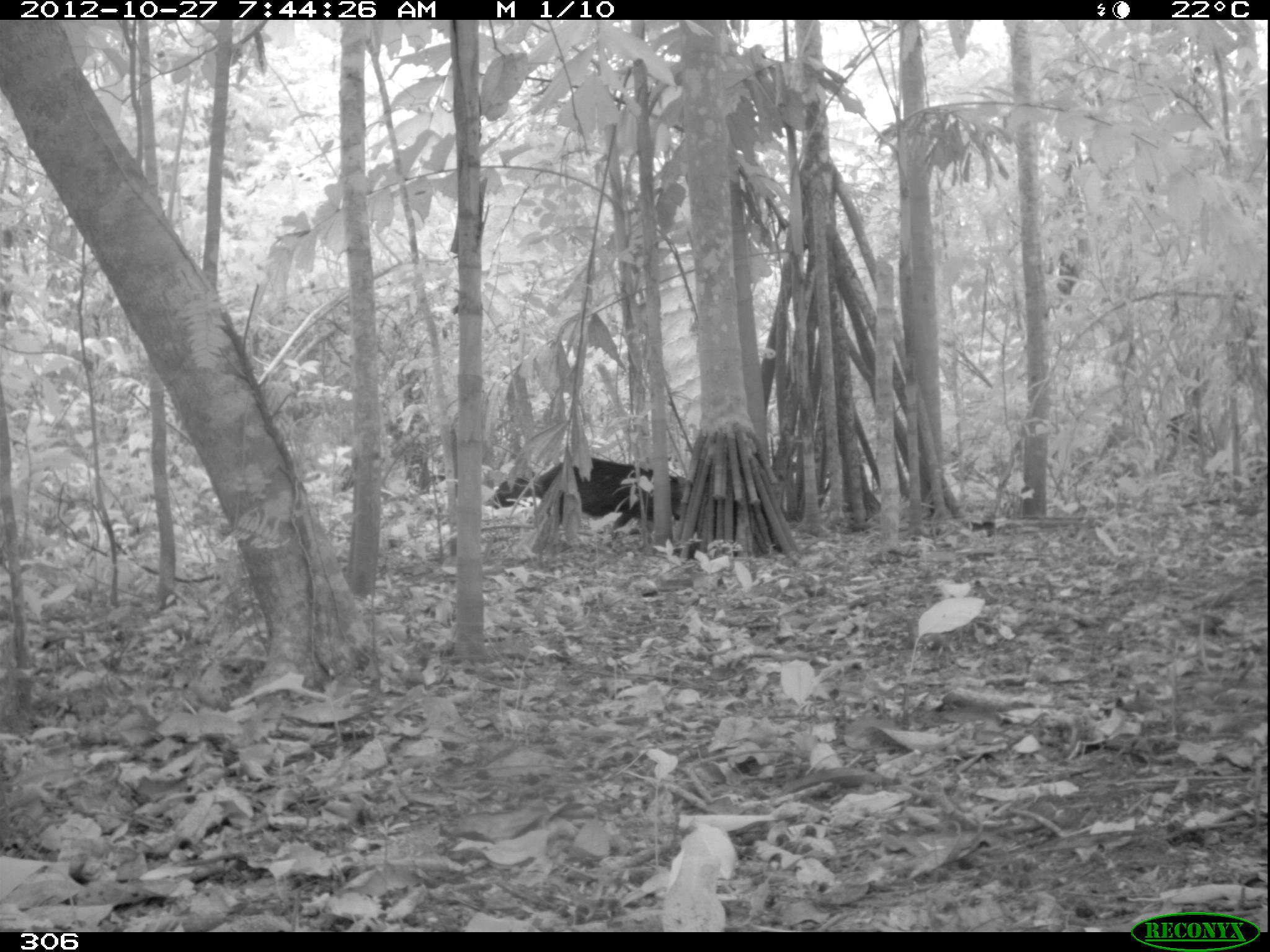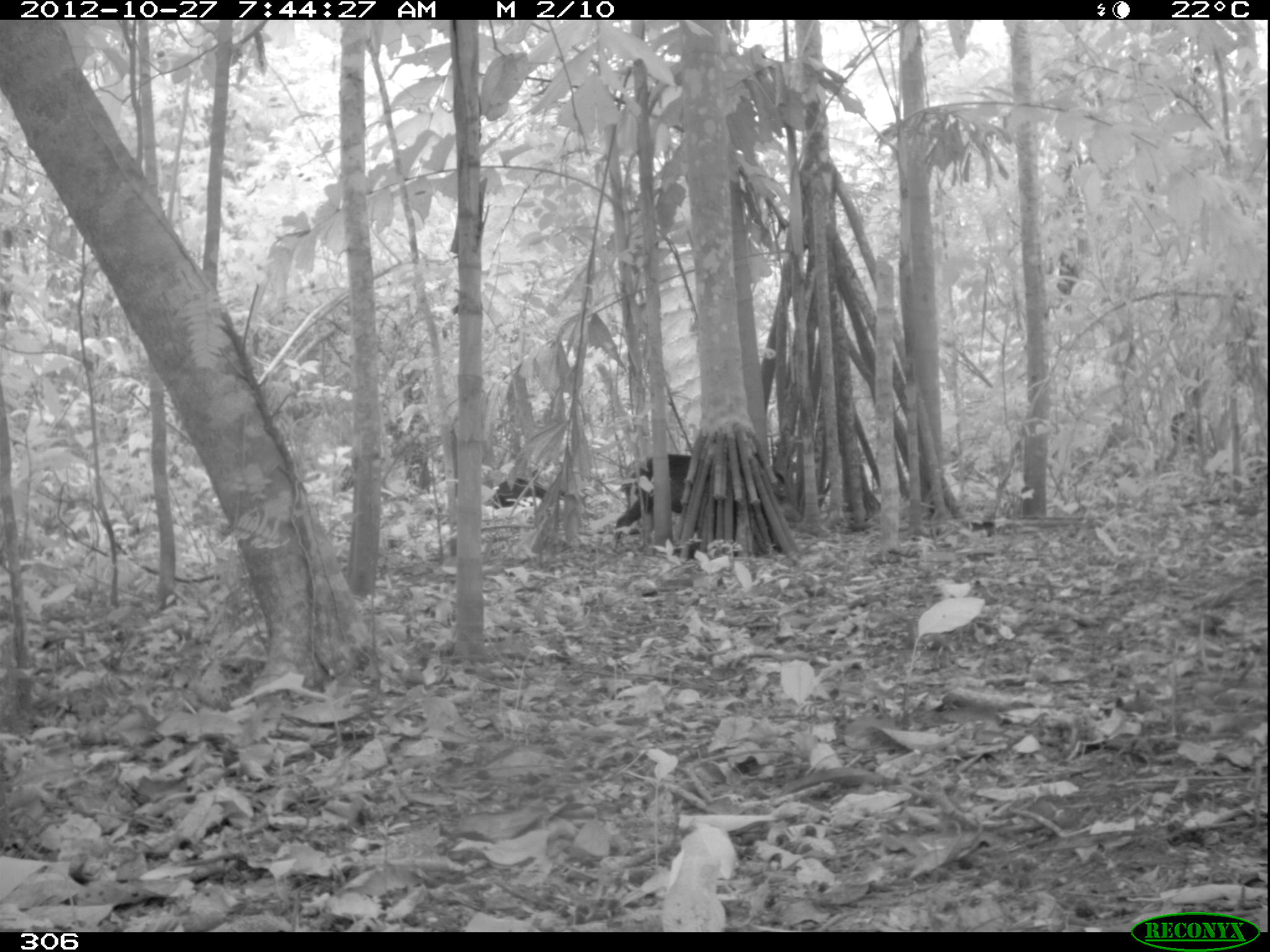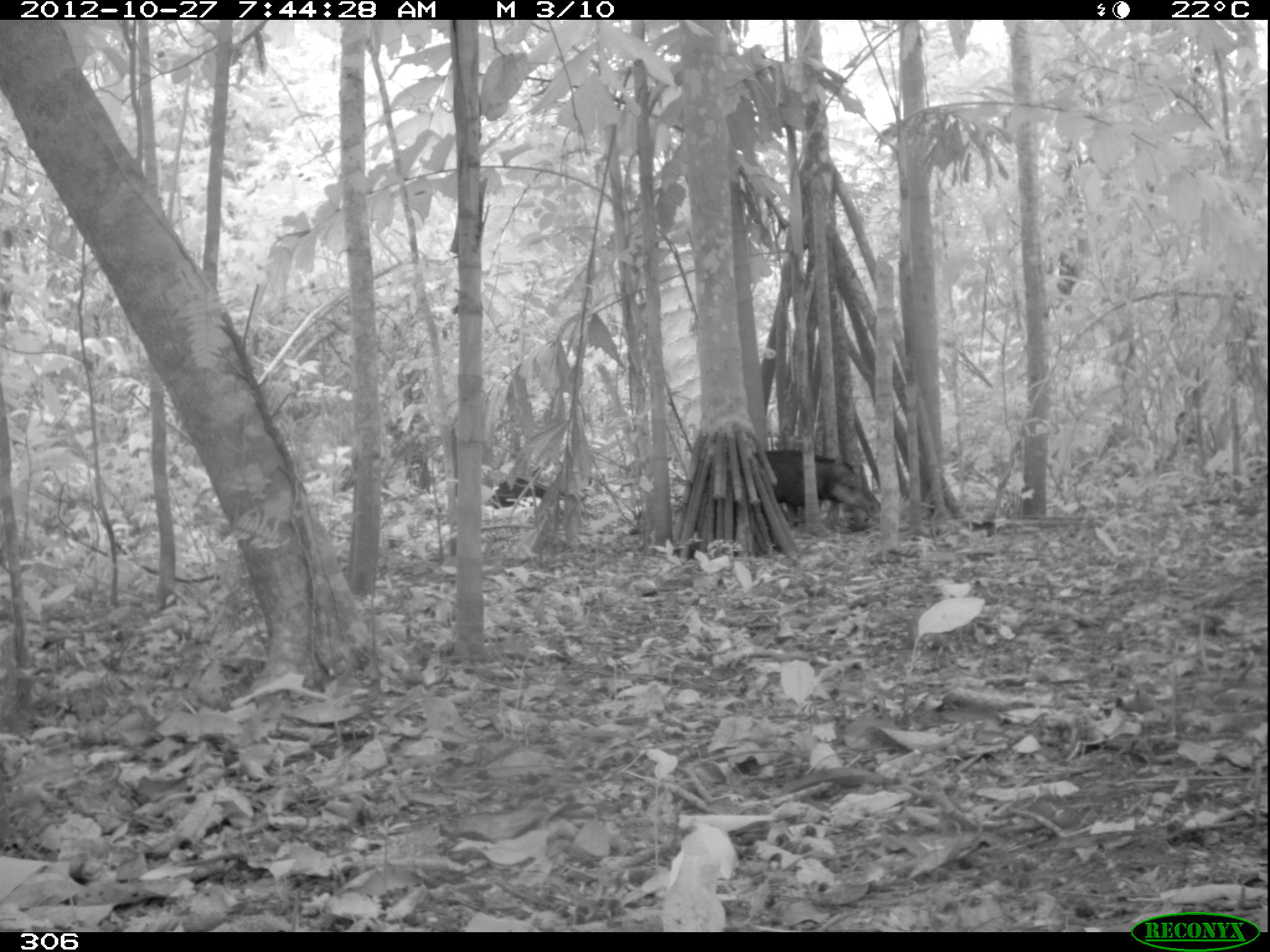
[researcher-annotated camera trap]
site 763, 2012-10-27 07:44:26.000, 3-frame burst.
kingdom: Animalia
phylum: Chordata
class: Mammalia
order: Artiodactyla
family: Tayassuidae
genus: Tayassu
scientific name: Tayassu pecari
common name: white-lipped peccary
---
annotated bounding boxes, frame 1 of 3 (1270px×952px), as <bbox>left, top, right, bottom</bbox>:
tayassu pecari: <bbox>529, 453, 696, 533</bbox>; <bbox>487, 478, 526, 506</bbox>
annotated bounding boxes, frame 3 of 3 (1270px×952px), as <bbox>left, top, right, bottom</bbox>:
tayassu pecari: <bbox>753, 450, 882, 531</bbox>; <bbox>488, 476, 574, 509</bbox>